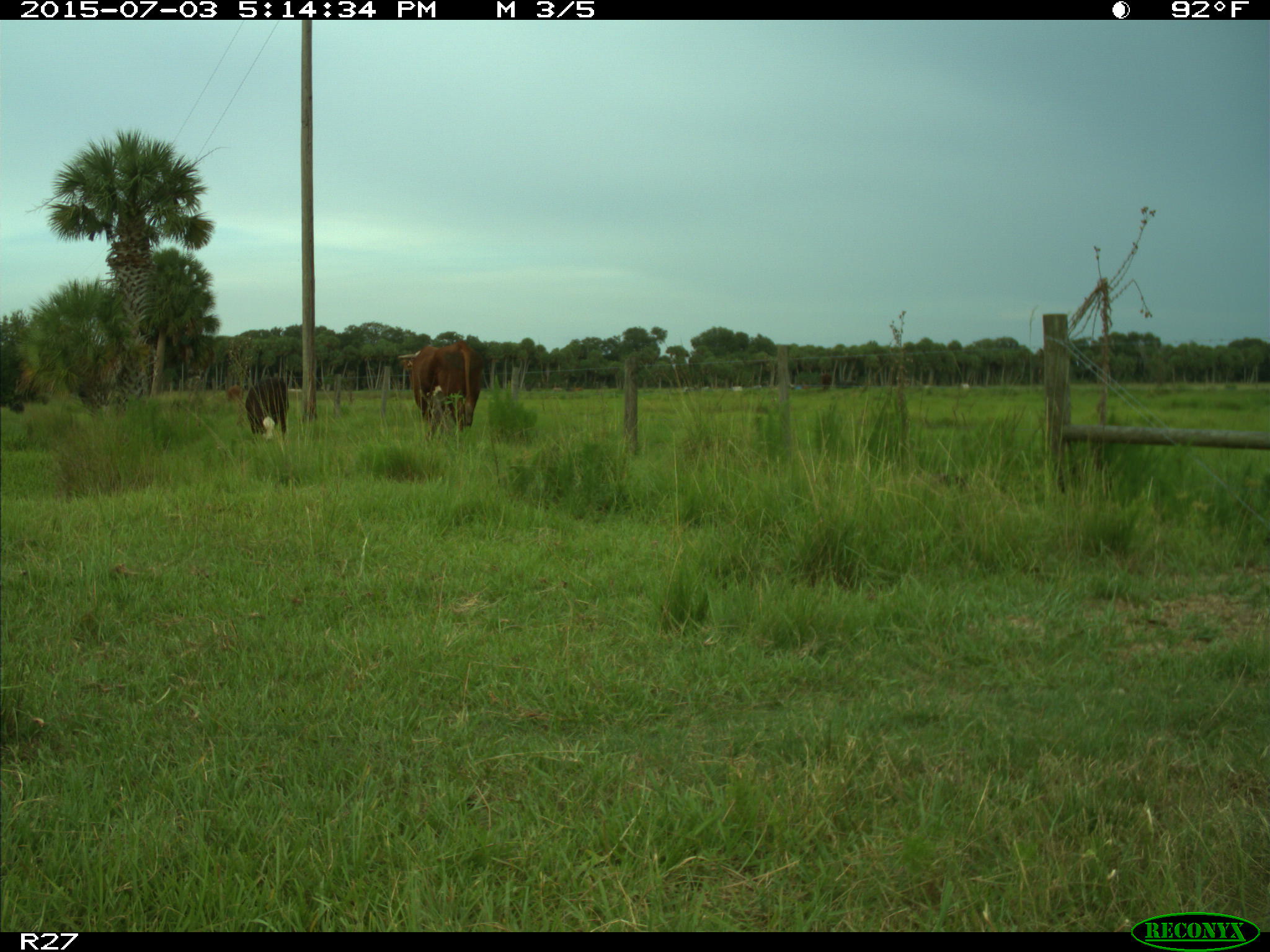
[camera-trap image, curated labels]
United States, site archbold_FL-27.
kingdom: Animalia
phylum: Chordata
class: Mammalia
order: Artiodactyla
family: Bovidae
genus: Bos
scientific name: Bos taurus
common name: domestic cow